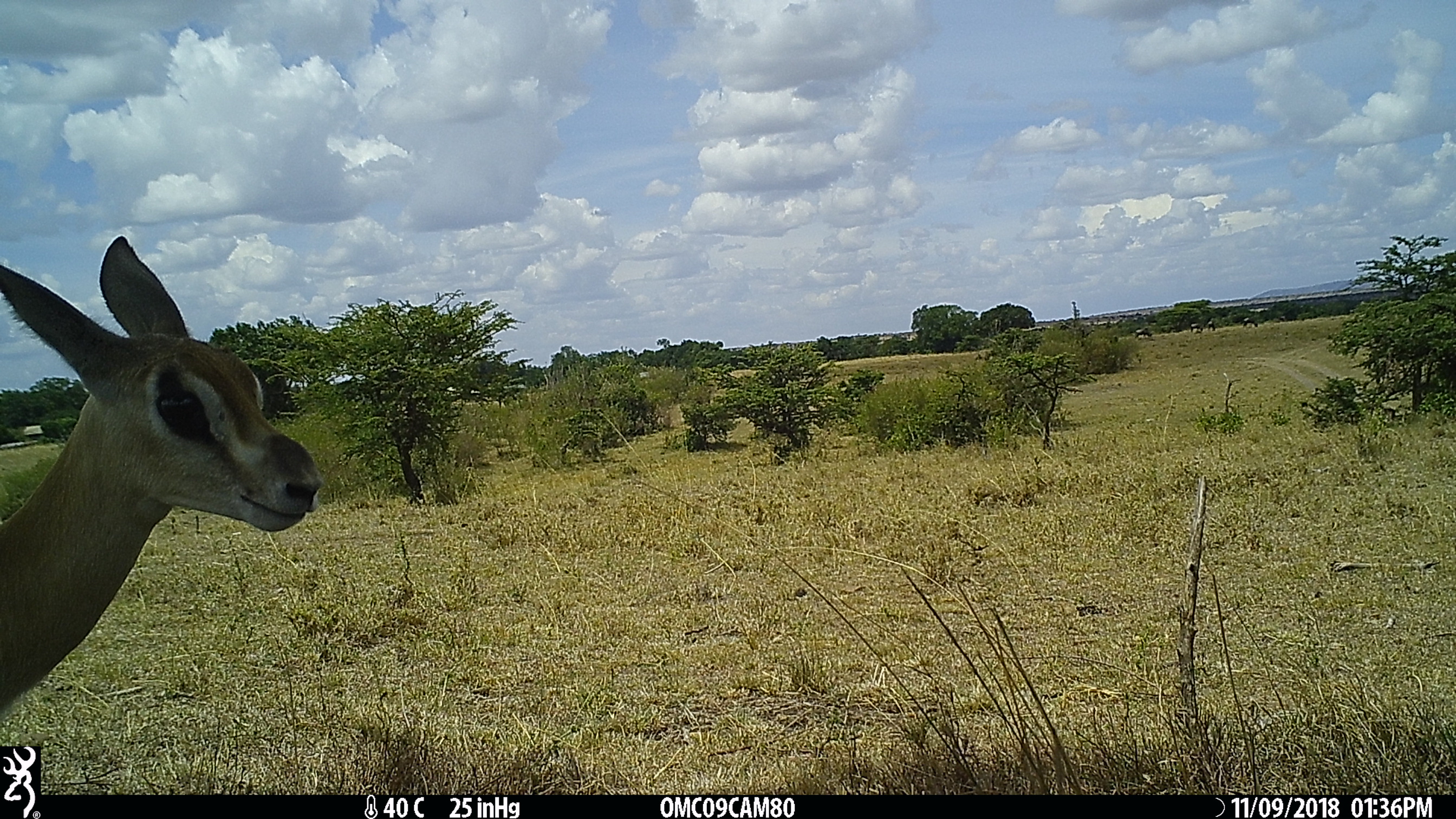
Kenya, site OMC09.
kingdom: Animalia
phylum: Chordata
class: Mammalia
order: Artiodactyla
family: Bovidae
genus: Eudorcas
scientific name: Eudorcas thomsonii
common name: thomon's gazelle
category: gazelle thomsons